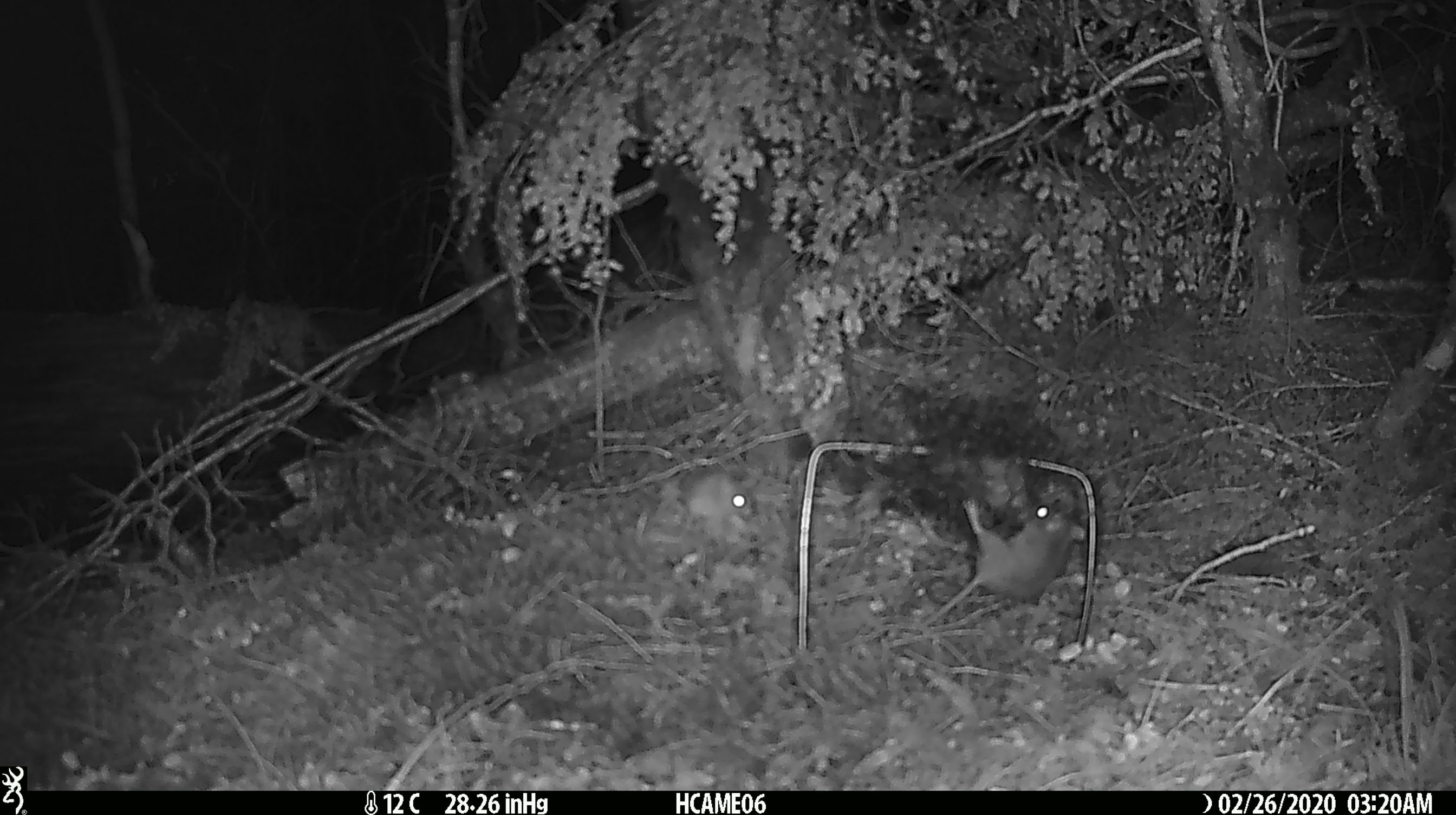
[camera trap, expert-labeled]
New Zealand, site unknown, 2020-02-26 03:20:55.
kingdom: Animalia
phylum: Chordata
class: Mammalia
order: Rodentia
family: Muridae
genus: Mus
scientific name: Mus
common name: mouse